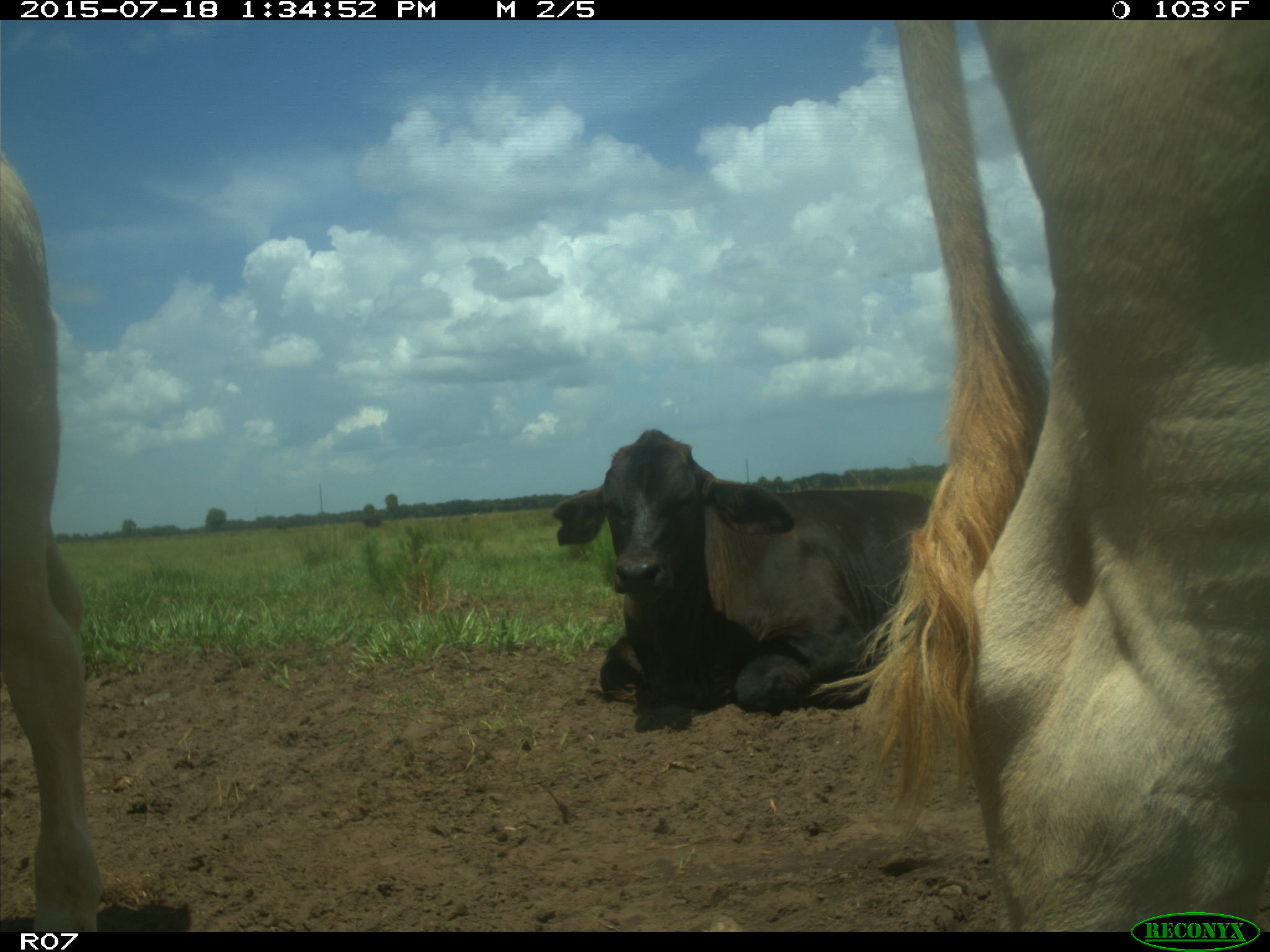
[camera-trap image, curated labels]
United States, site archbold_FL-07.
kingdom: Animalia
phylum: Chordata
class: Mammalia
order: Artiodactyla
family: Bovidae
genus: Bos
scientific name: Bos taurus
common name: domestic cow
Bos taurus (domestic cow).